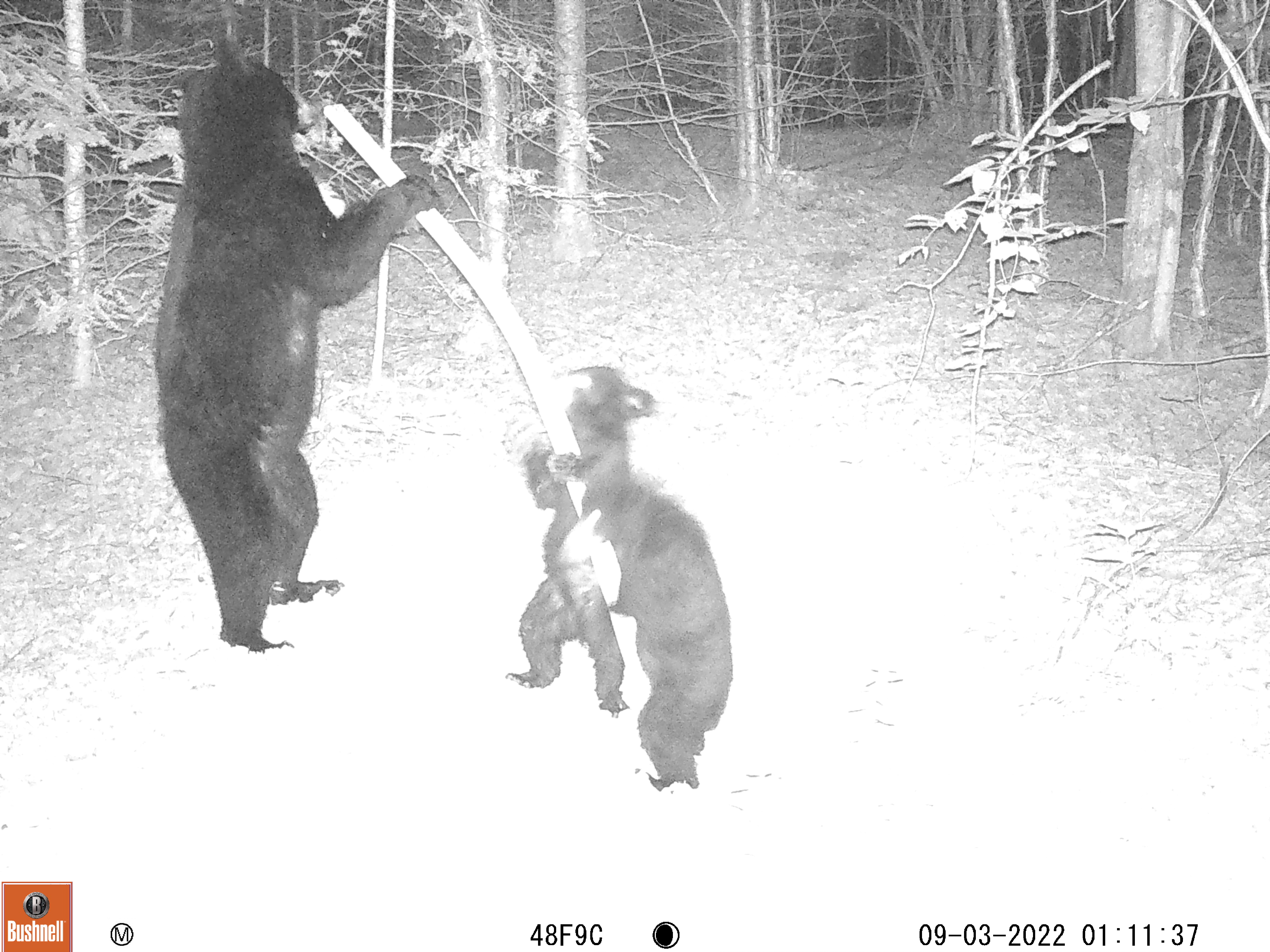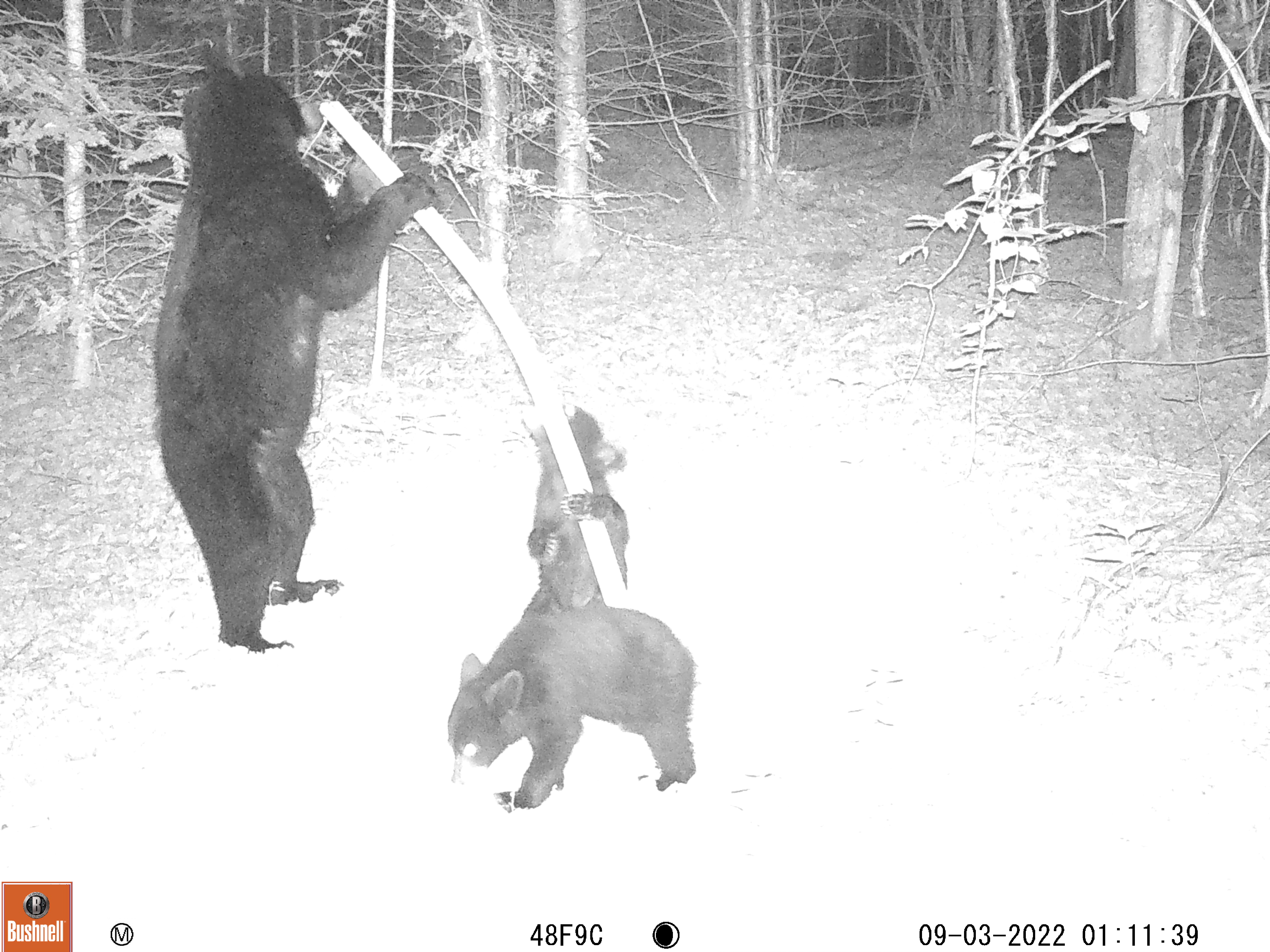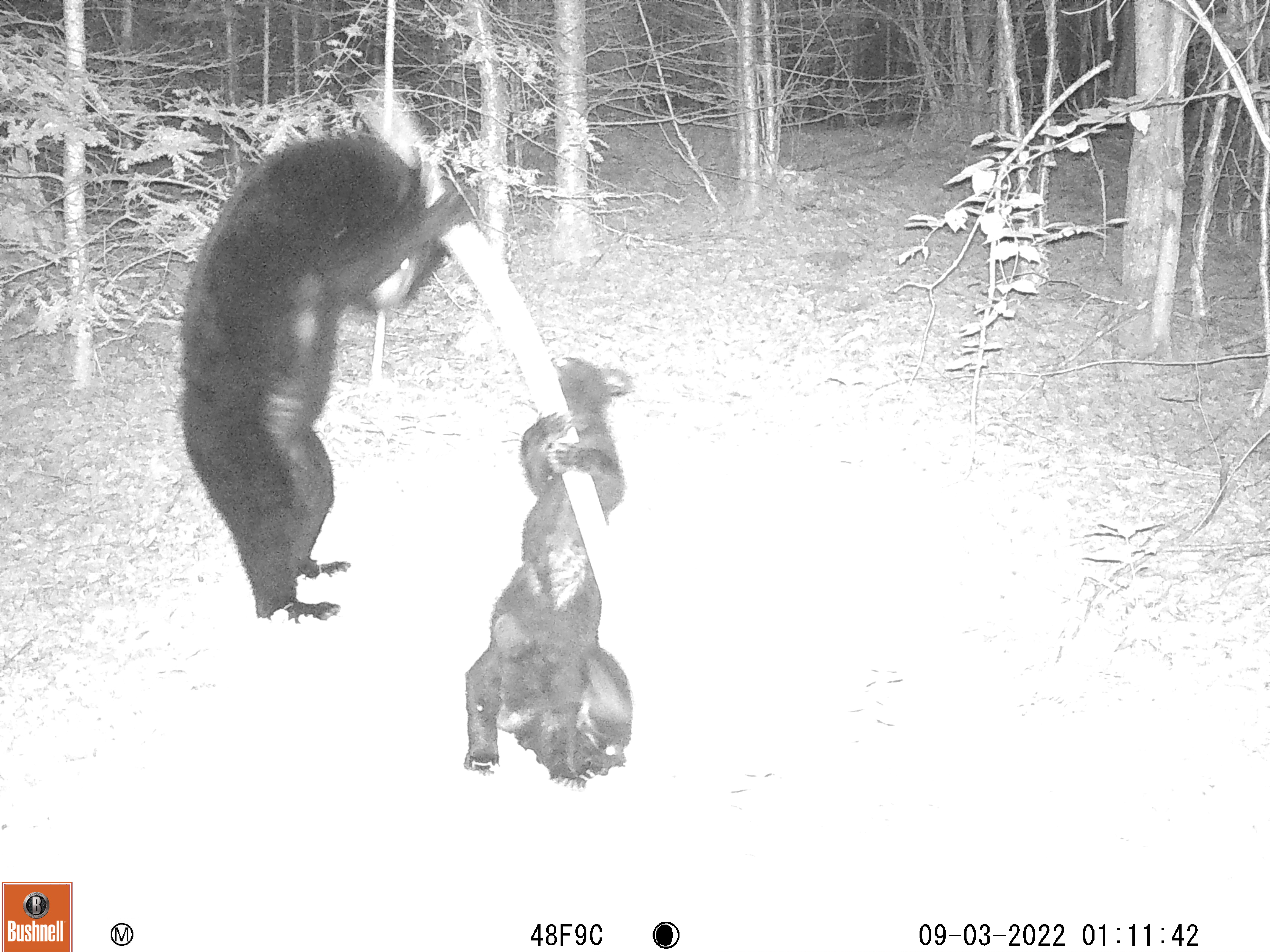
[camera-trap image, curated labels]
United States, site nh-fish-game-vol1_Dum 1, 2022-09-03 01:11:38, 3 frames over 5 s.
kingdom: Animalia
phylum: Chordata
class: Mammalia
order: Carnivora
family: Ursidae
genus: Ursus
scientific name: Ursus americanus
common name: black bear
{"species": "black bear (Ursus americanus)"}